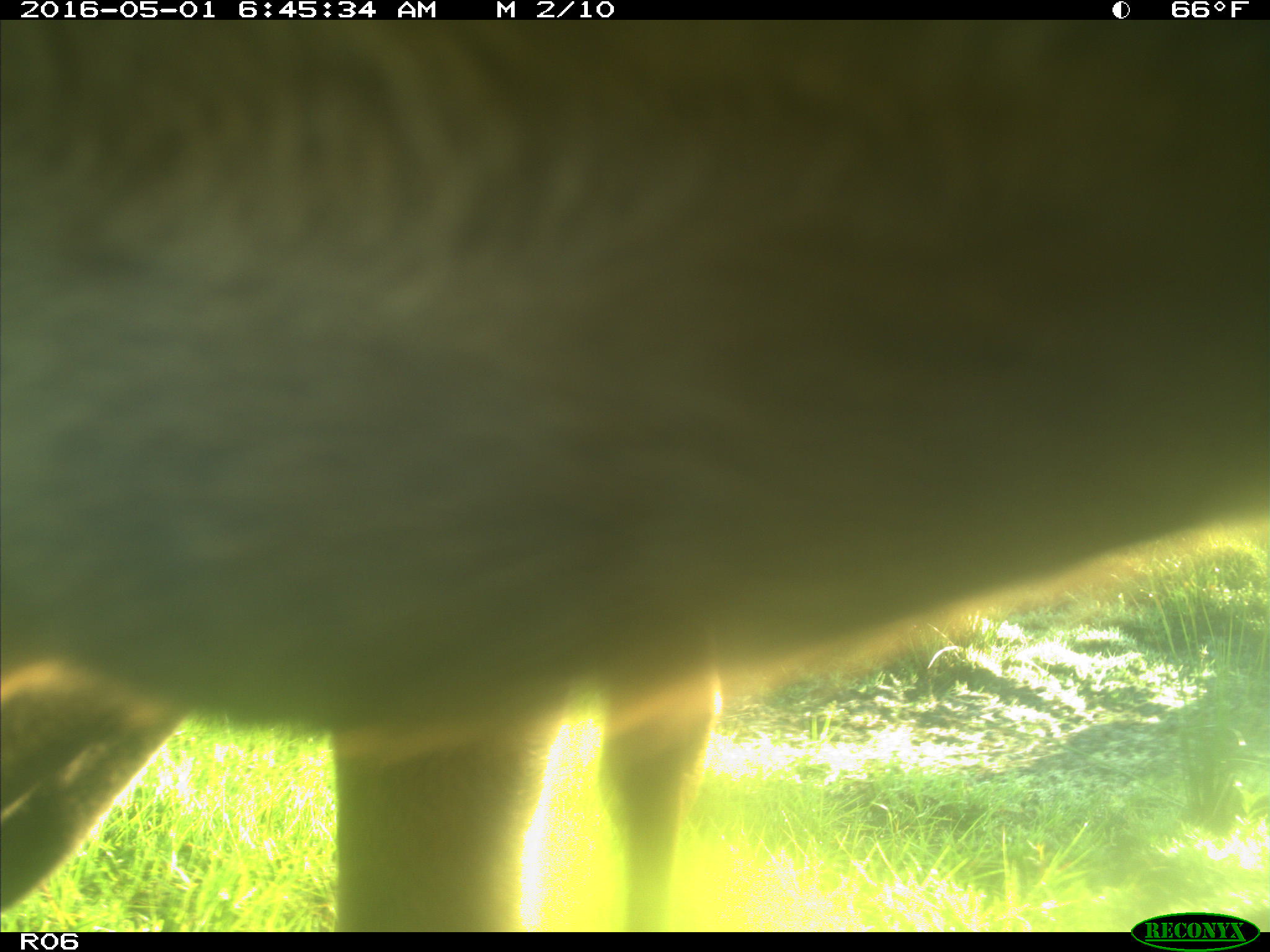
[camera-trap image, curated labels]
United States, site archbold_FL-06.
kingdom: Animalia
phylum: Chordata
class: Mammalia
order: Artiodactyla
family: Bovidae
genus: Bos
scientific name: Bos taurus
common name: domestic cow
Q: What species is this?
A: Bos taurus (domestic cow).